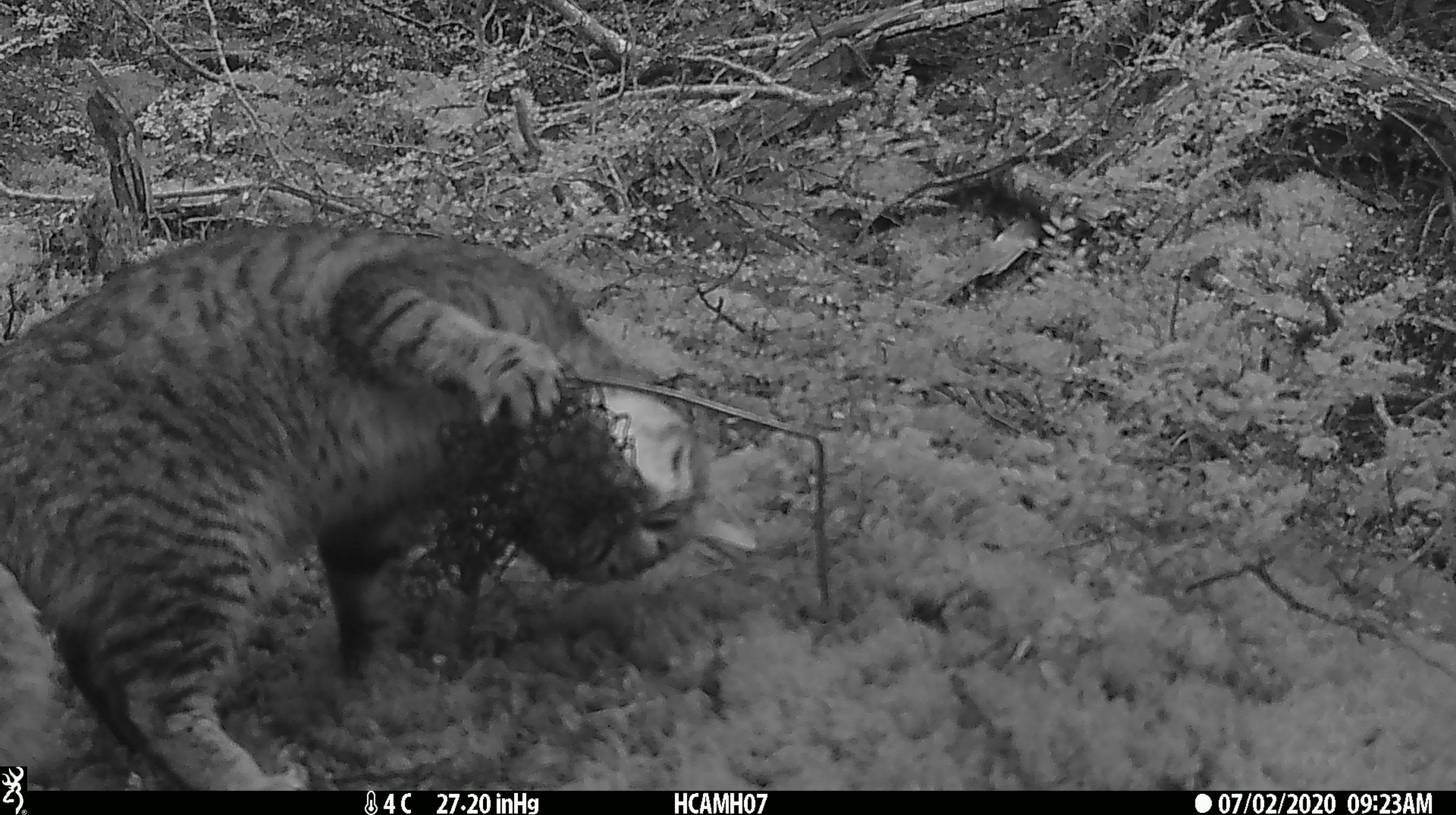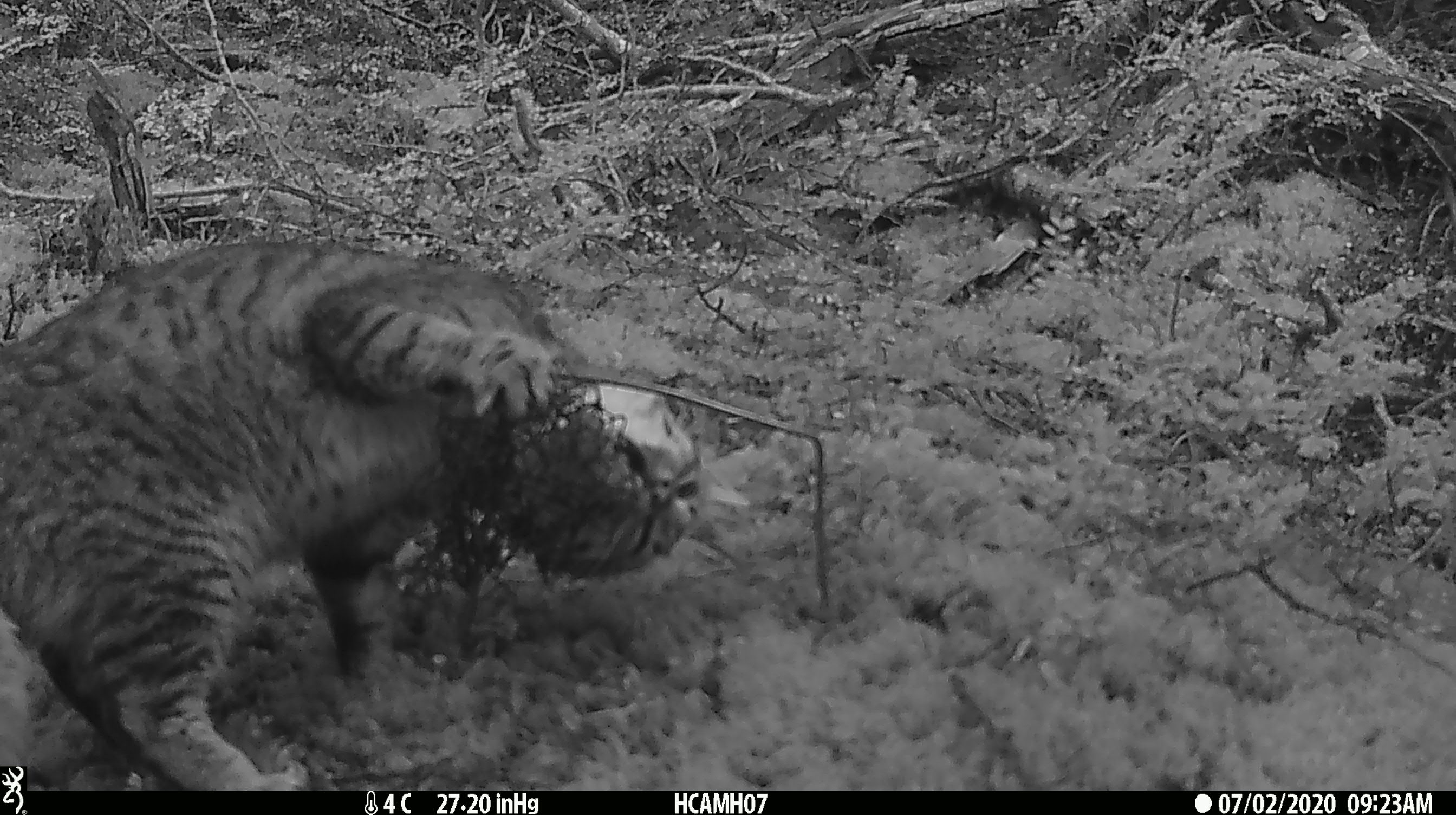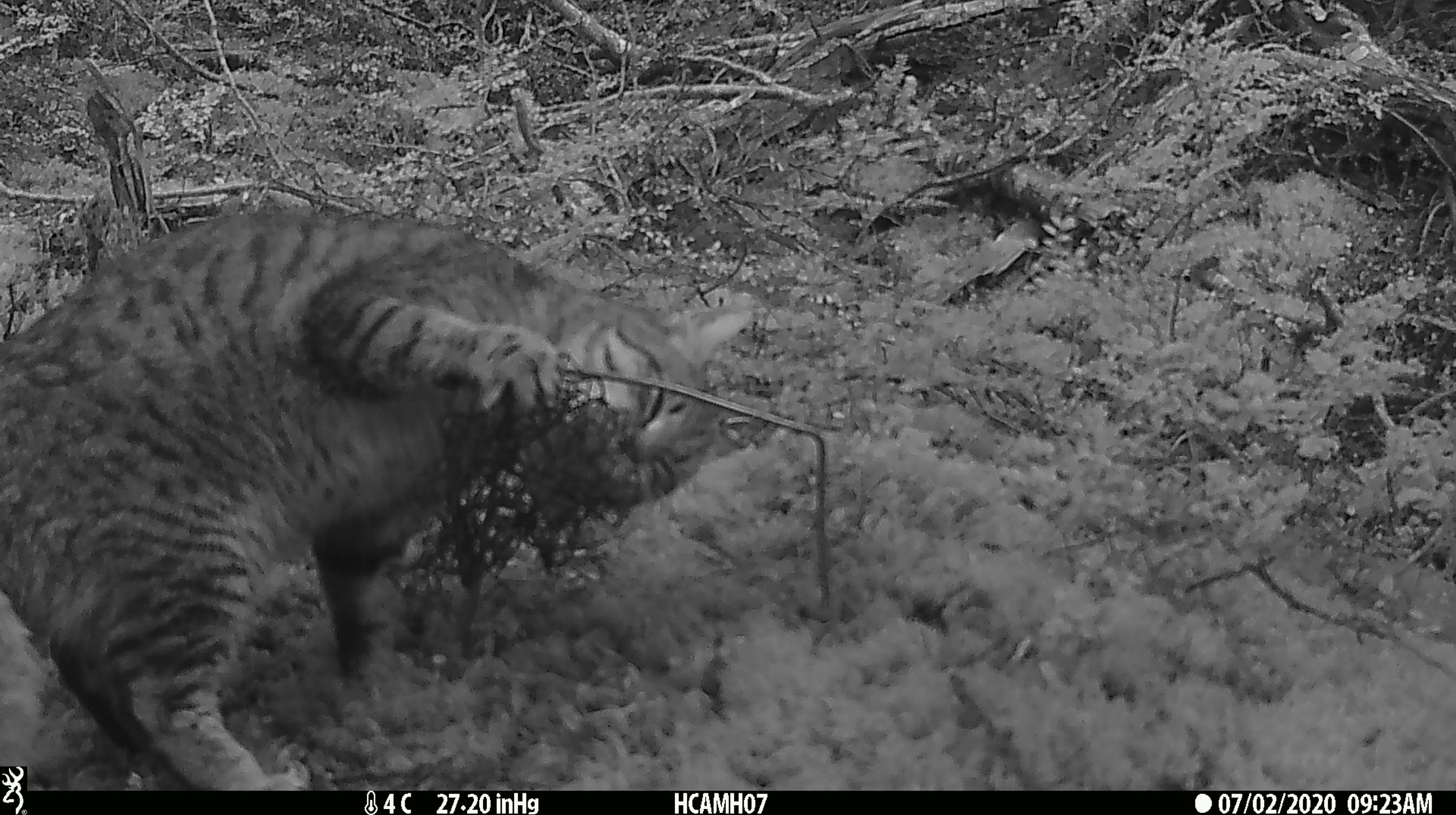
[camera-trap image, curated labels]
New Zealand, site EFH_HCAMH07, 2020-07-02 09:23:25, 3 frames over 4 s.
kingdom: Animalia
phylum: Chordata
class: Mammalia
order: Carnivora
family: Felidae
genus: Felis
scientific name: Felis catus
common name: domestic cat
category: cat